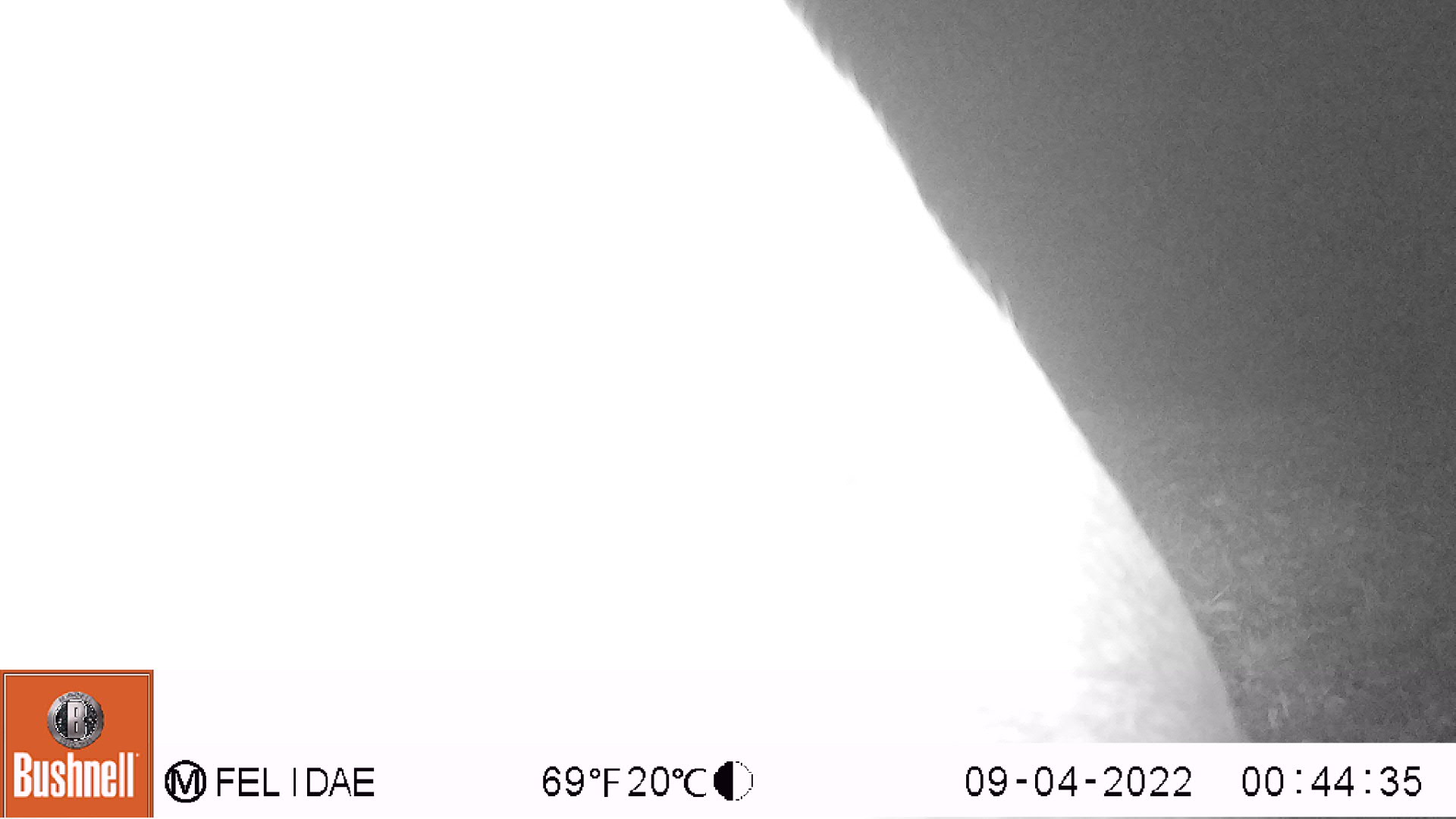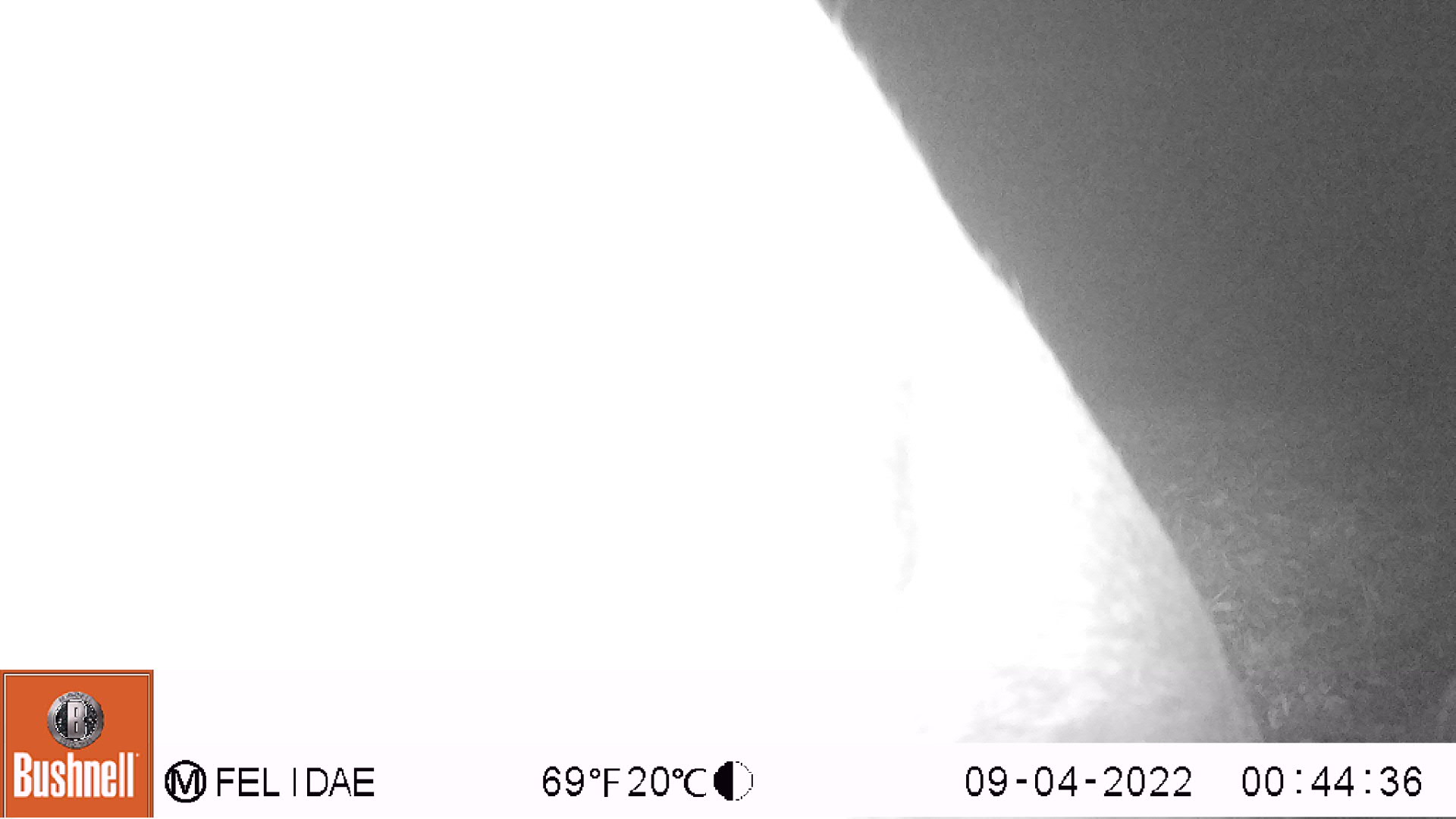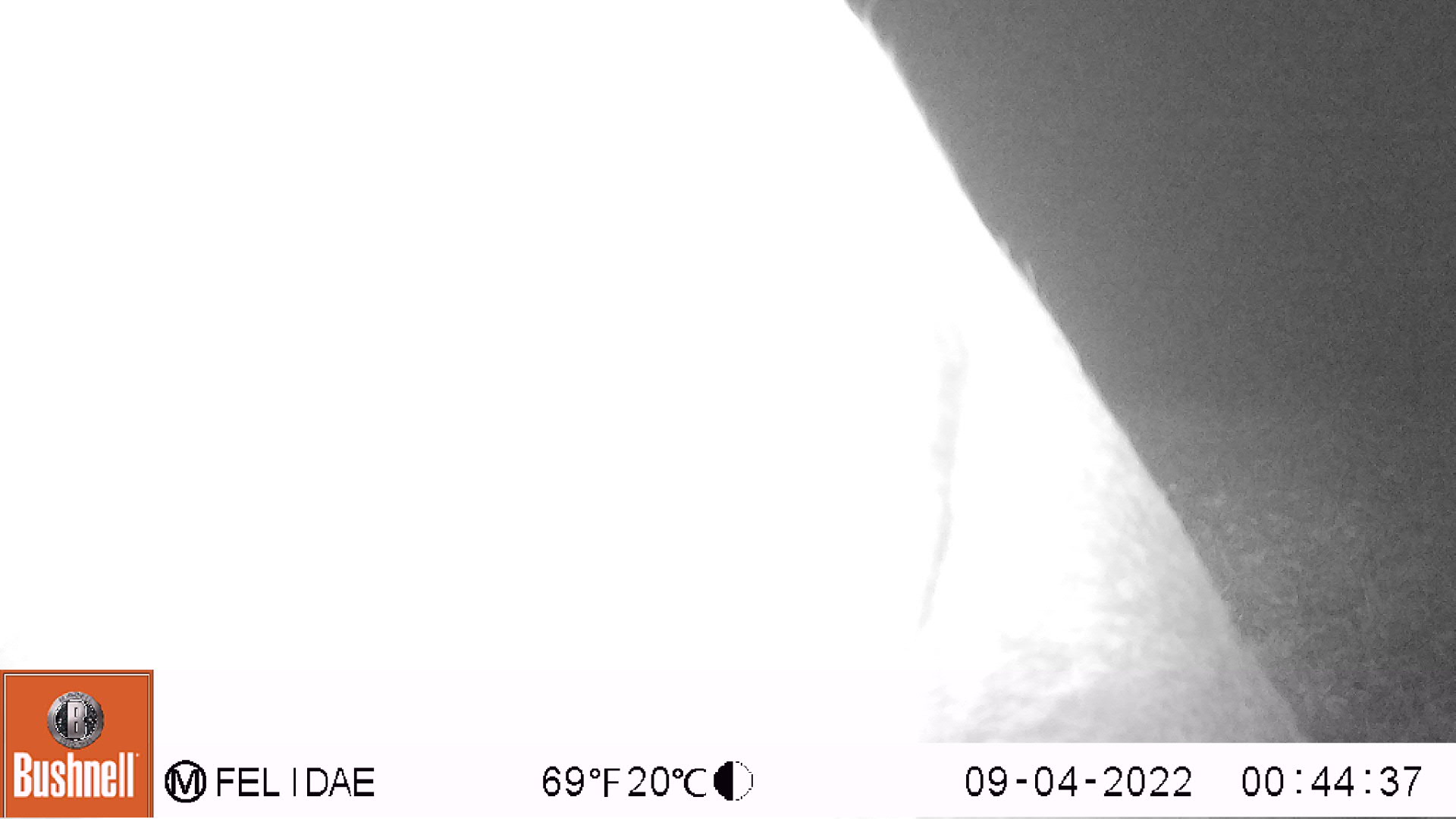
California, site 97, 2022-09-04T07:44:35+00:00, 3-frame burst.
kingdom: Animalia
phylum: Chordata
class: Mammalia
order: Artiodactyla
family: Cervidae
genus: Odocoileus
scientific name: Odocoileus hemionus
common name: mule deer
Mule deer (Odocoileus hemionus).